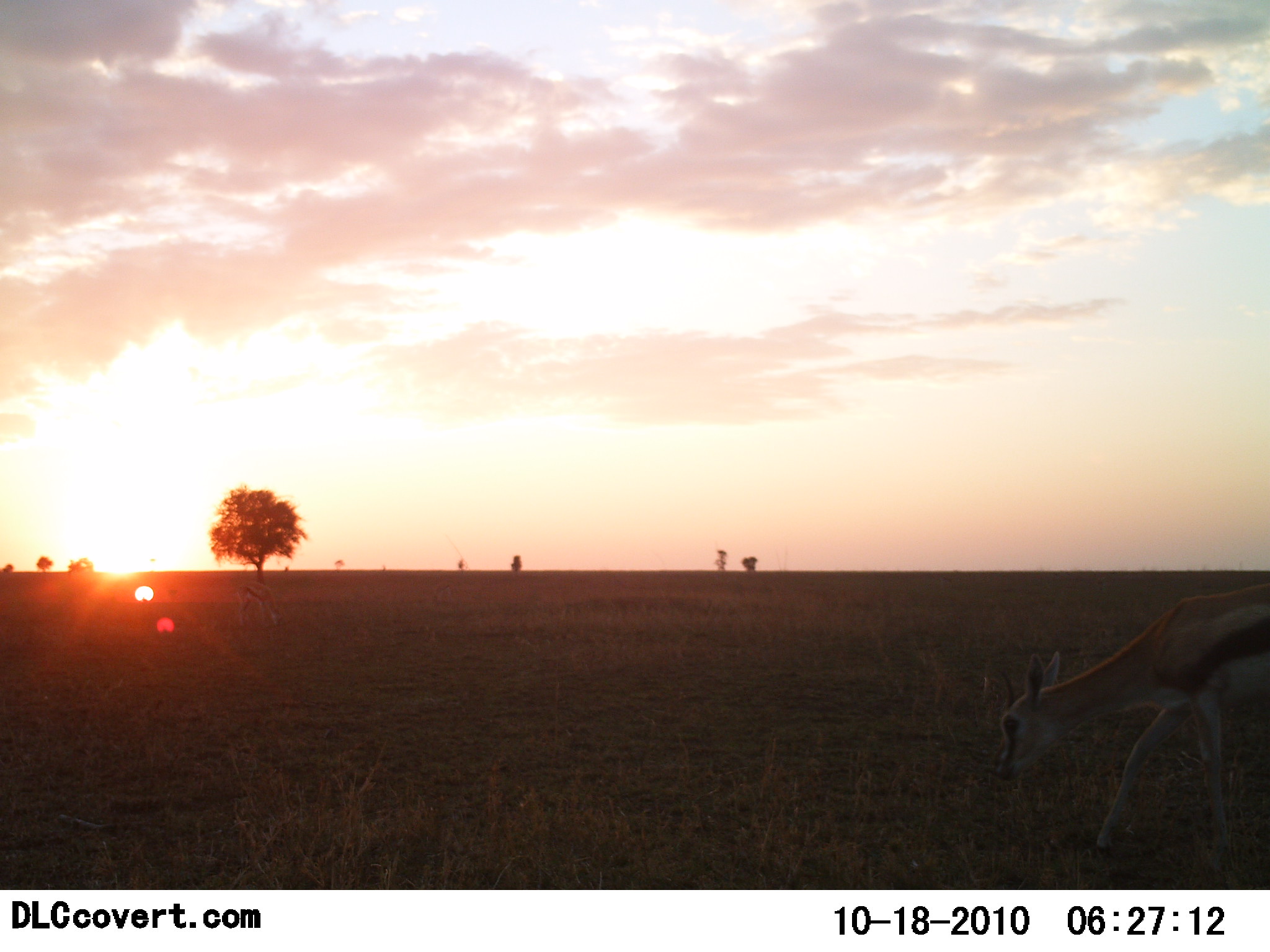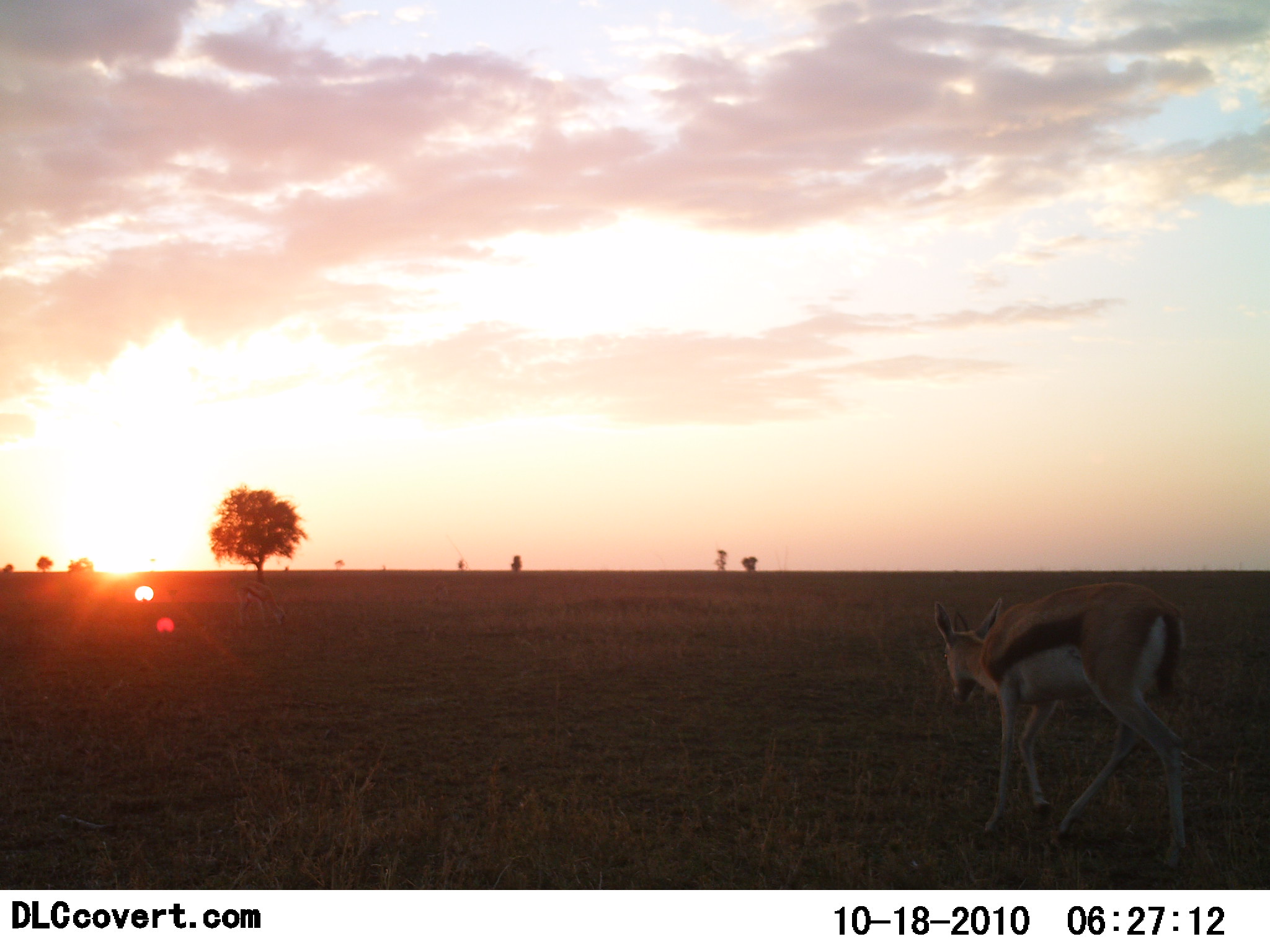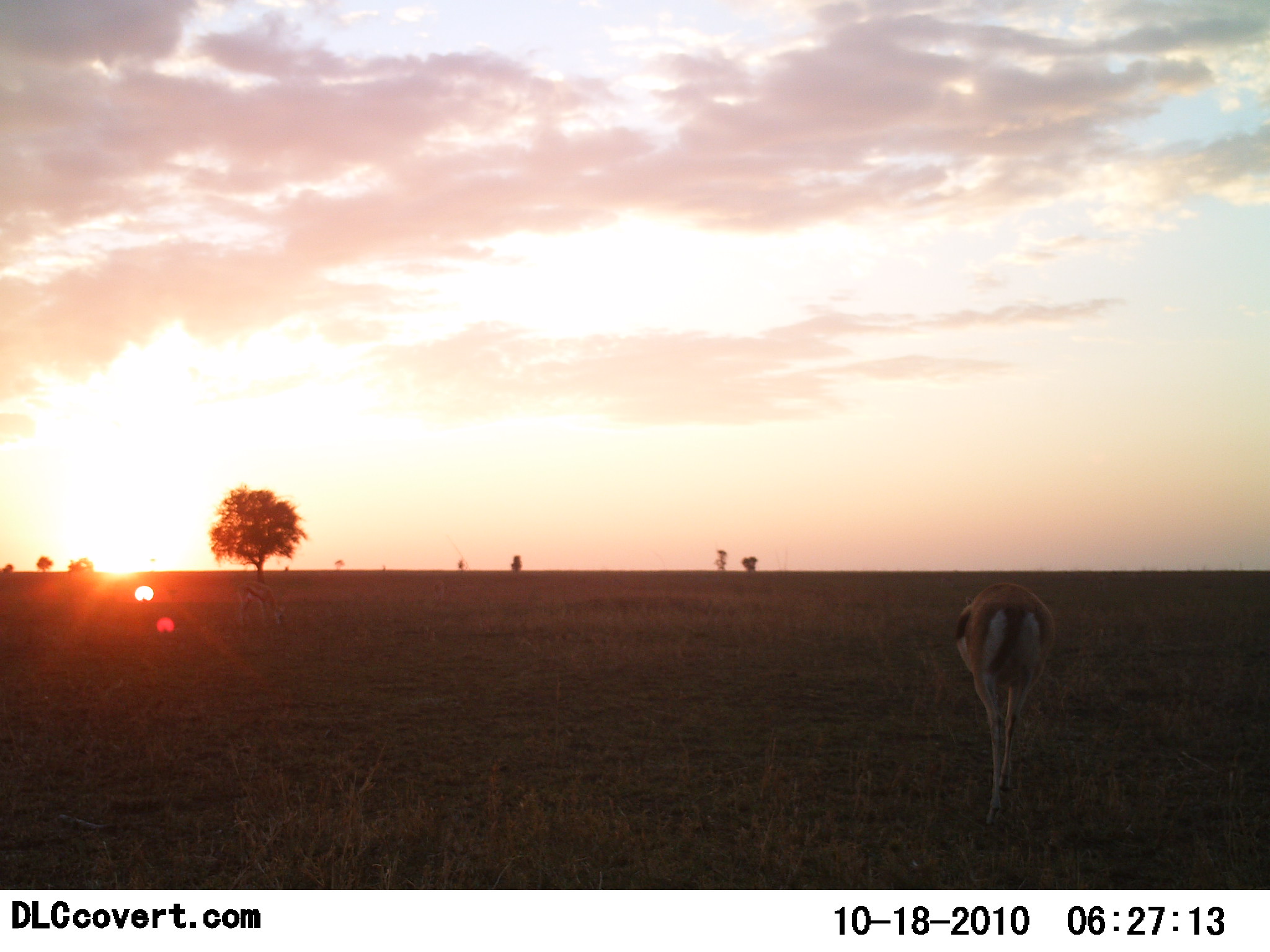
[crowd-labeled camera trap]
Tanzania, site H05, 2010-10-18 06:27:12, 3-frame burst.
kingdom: Animalia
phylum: Chordata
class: Mammalia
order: Artiodactyla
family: Bovidae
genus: Eudorcas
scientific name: Eudorcas thomsonii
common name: thomson's gazelle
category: gazellethomsons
Gazellethomsons (thomson's gazelle) (Eudorcas thomsonii), count 1. Behavior (volunteer vote fractions): standing 6%, resting 0%, moving 94%, interacting 0%. Young present (vote fraction): 0%. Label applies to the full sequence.